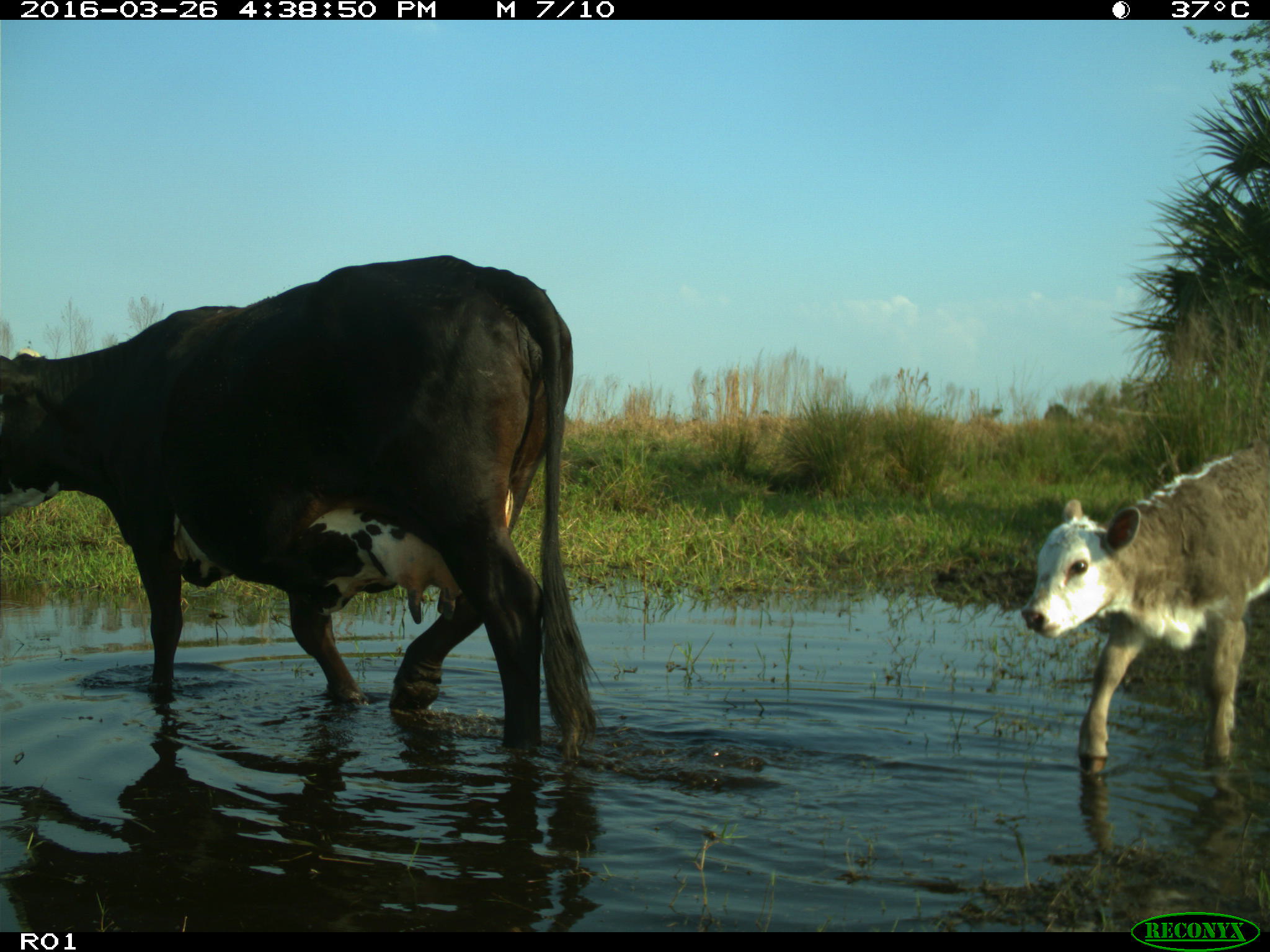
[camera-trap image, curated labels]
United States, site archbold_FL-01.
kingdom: Animalia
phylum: Chordata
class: Mammalia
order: Artiodactyla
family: Bovidae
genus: Bos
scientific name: Bos taurus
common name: domestic cow